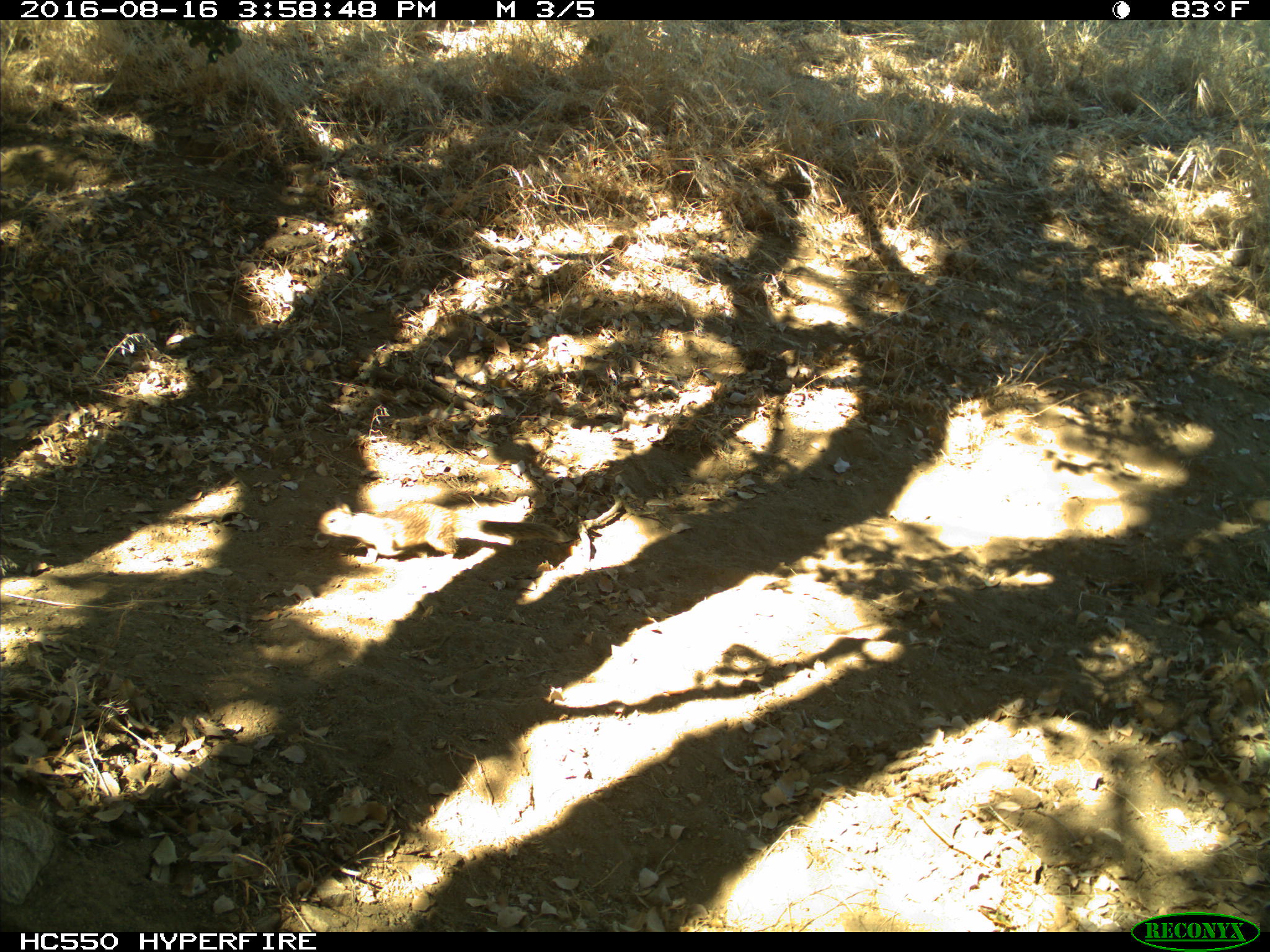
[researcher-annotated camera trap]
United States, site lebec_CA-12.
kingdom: Animalia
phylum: Chordata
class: Mammalia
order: Rodentia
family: Sciuridae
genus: Otospermophilus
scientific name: Otospermophilus beecheyi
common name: california ground squirrel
Otospermophilus beecheyi (california ground squirrel).